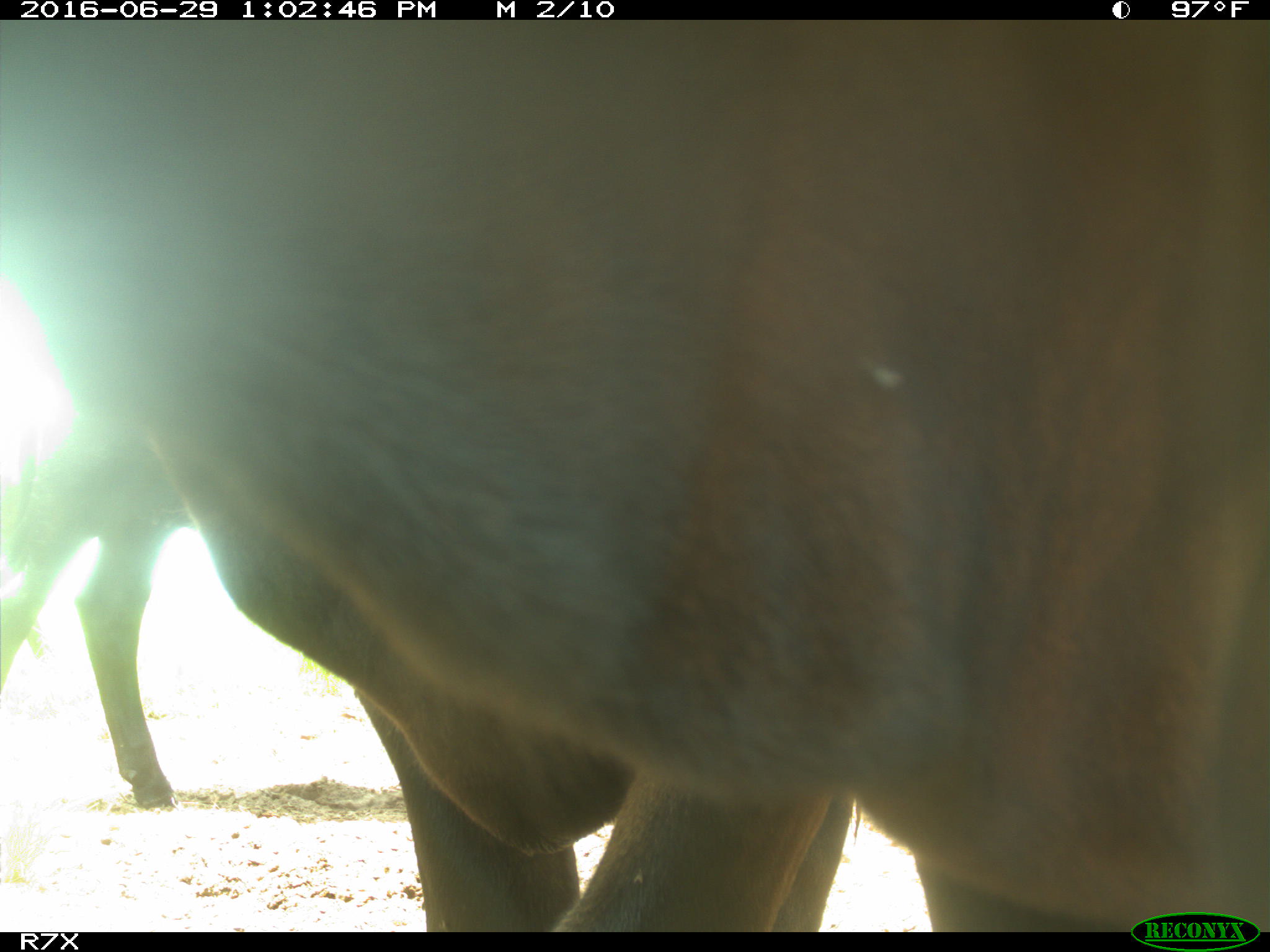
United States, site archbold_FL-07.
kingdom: Animalia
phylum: Chordata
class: Mammalia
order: Artiodactyla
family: Bovidae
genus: Bos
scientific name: Bos taurus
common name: domestic cow